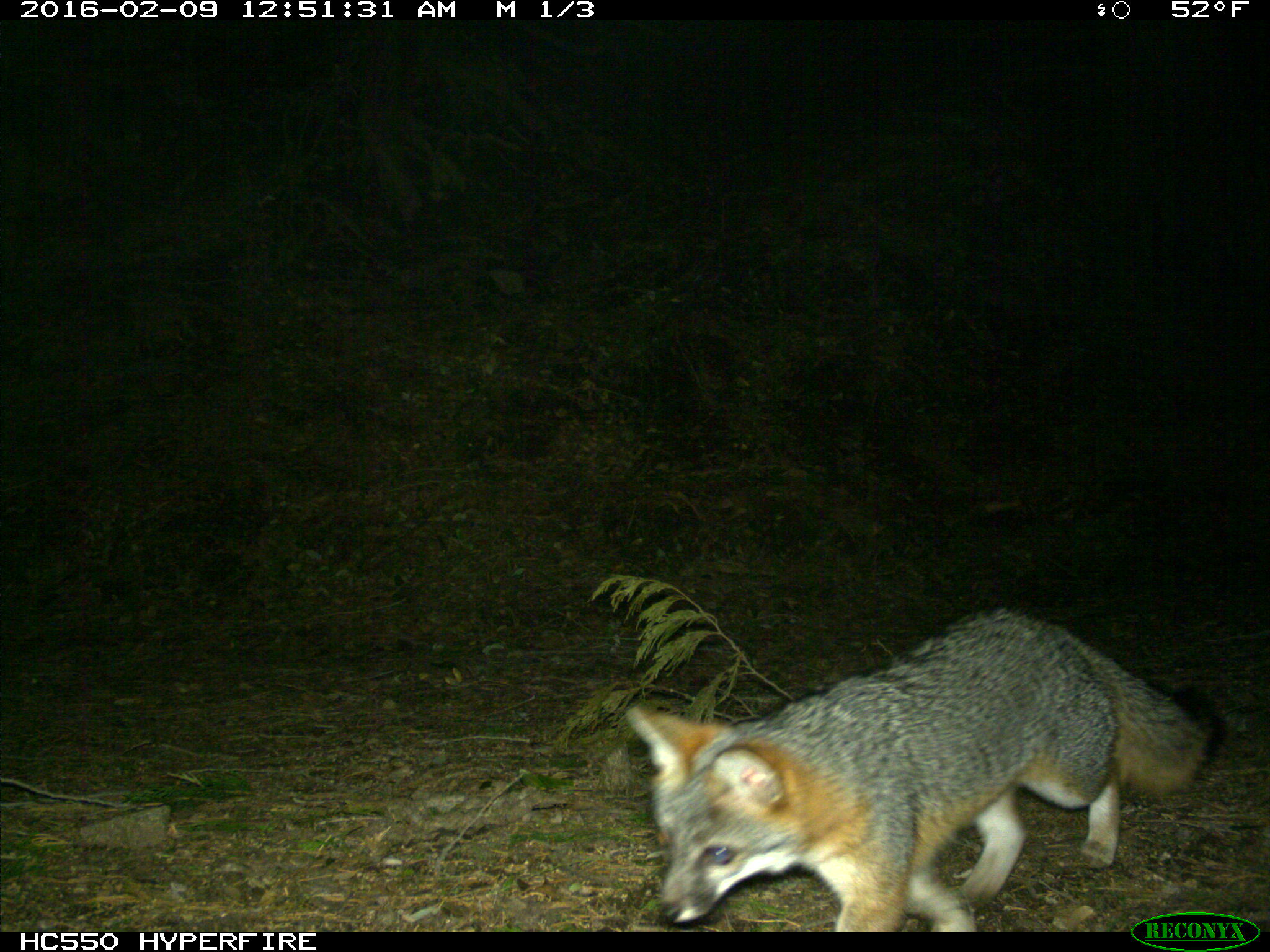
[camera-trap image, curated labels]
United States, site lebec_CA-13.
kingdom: Animalia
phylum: Chordata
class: Mammalia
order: Carnivora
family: Canidae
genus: Urocyon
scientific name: Urocyon cinereoargenteus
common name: gray fox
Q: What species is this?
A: Urocyon cinereoargenteus (gray fox).